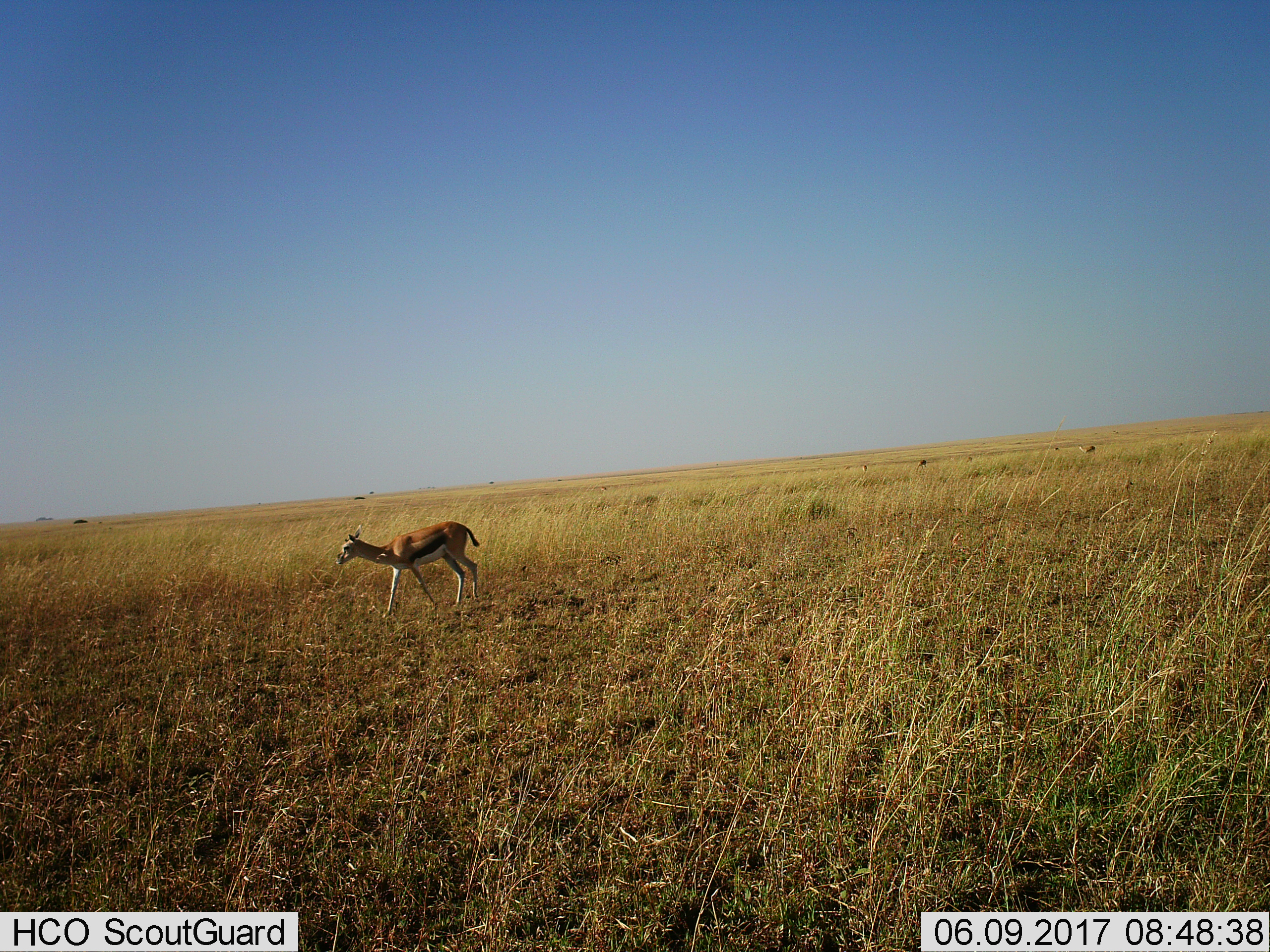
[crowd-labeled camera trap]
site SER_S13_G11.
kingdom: Animalia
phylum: Chordata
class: Mammalia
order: Artiodactyla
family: Bovidae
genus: Eudorcas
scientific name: Eudorcas thomsonii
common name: thomson's gazelle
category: gazellethomsons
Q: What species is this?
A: Gazellethomsons (thomson's gazelle) (Eudorcas thomsonii).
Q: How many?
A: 1.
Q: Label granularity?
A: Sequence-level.